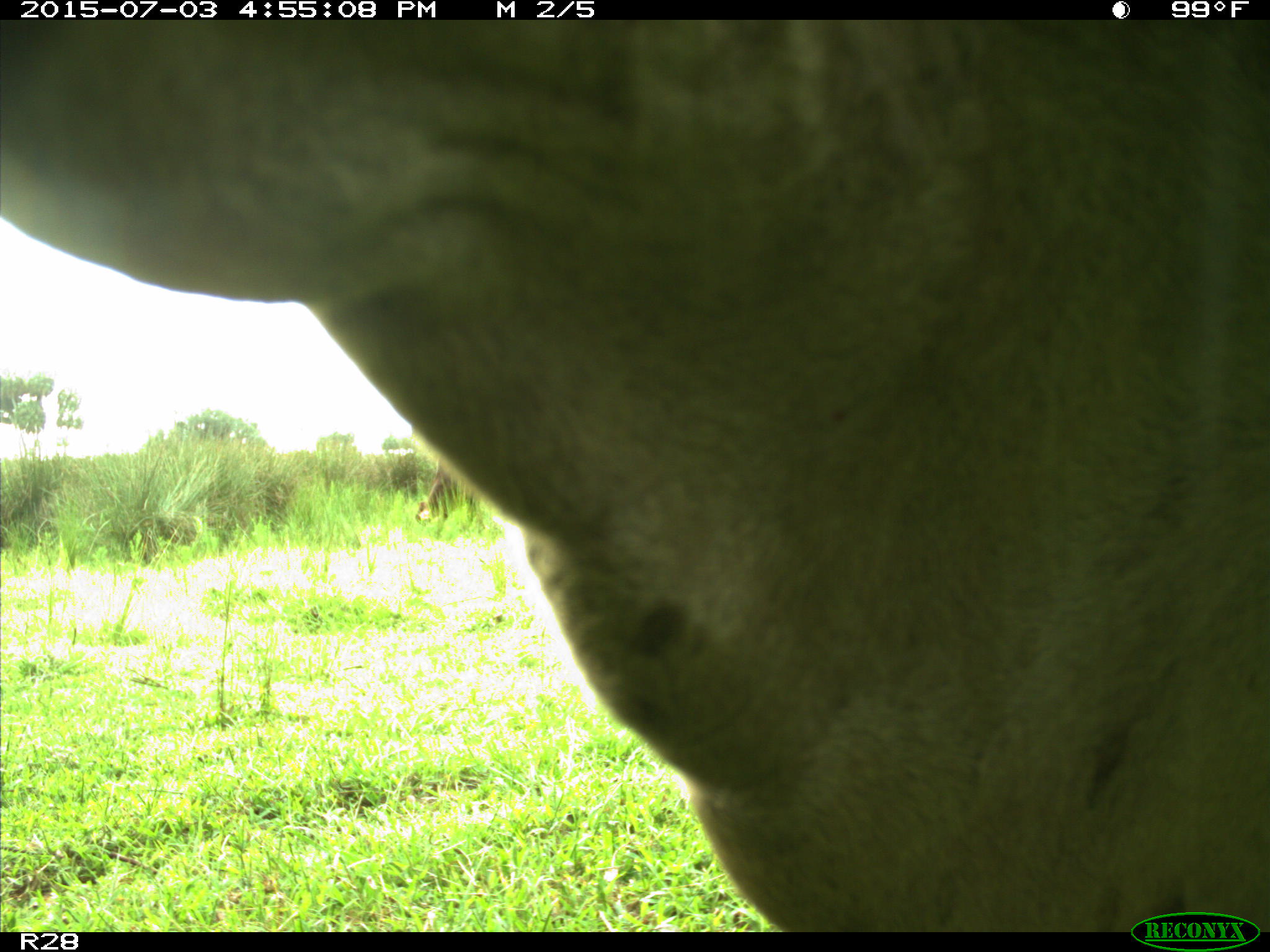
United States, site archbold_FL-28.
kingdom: Animalia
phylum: Chordata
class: Mammalia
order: Artiodactyla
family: Bovidae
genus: Bos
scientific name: Bos taurus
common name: domestic cow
Bos taurus (domestic cow).